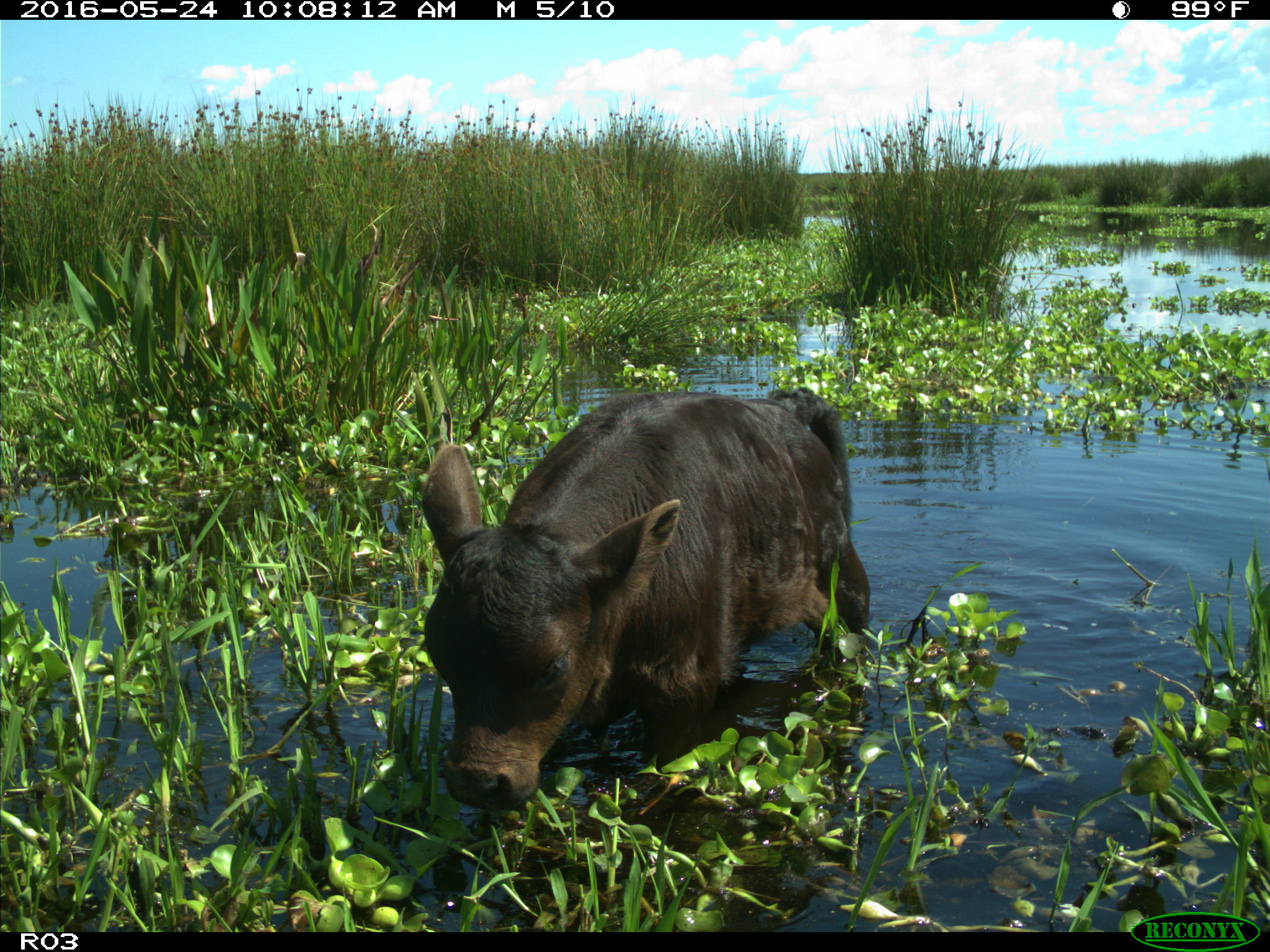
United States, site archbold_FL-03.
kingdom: Animalia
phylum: Chordata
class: Mammalia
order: Artiodactyla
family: Bovidae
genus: Bos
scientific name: Bos taurus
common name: domestic cow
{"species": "Bos taurus (domestic cow)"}